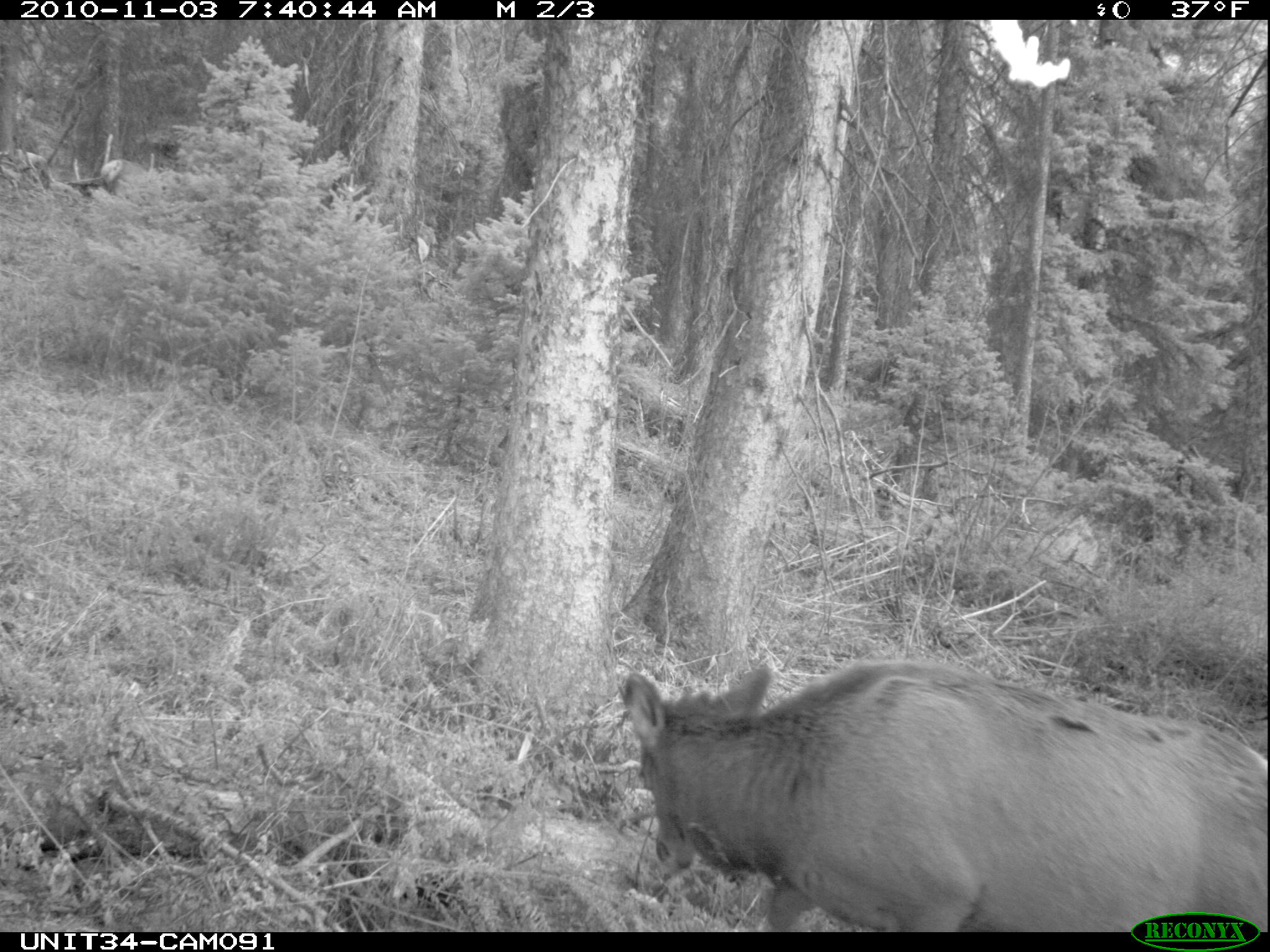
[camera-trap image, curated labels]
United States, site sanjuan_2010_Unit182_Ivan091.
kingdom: Animalia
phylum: Chordata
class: Mammalia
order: Artiodactyla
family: Cervidae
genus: Cervus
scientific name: Cervus elaphus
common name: red deer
Cervus elaphus (red deer).